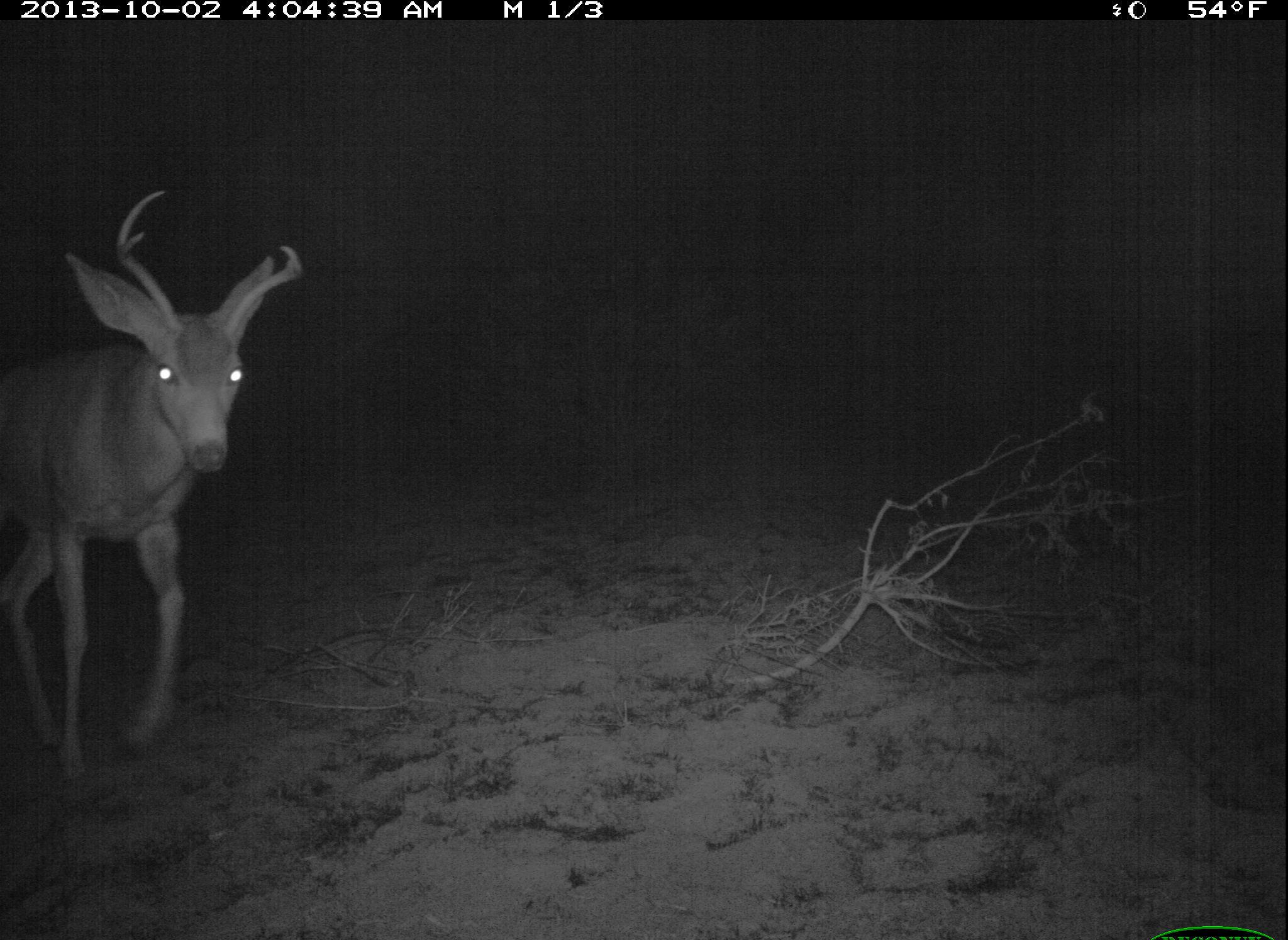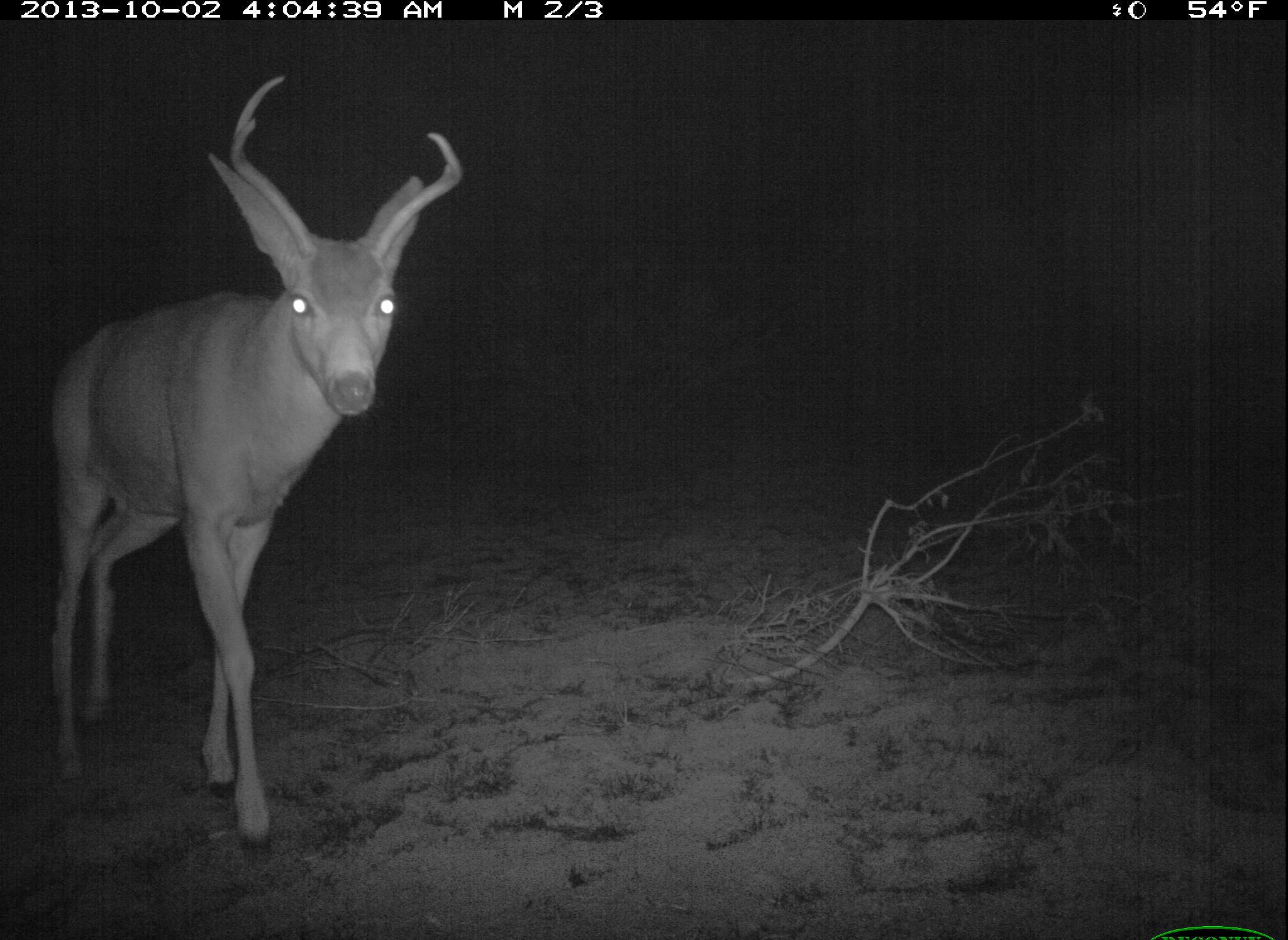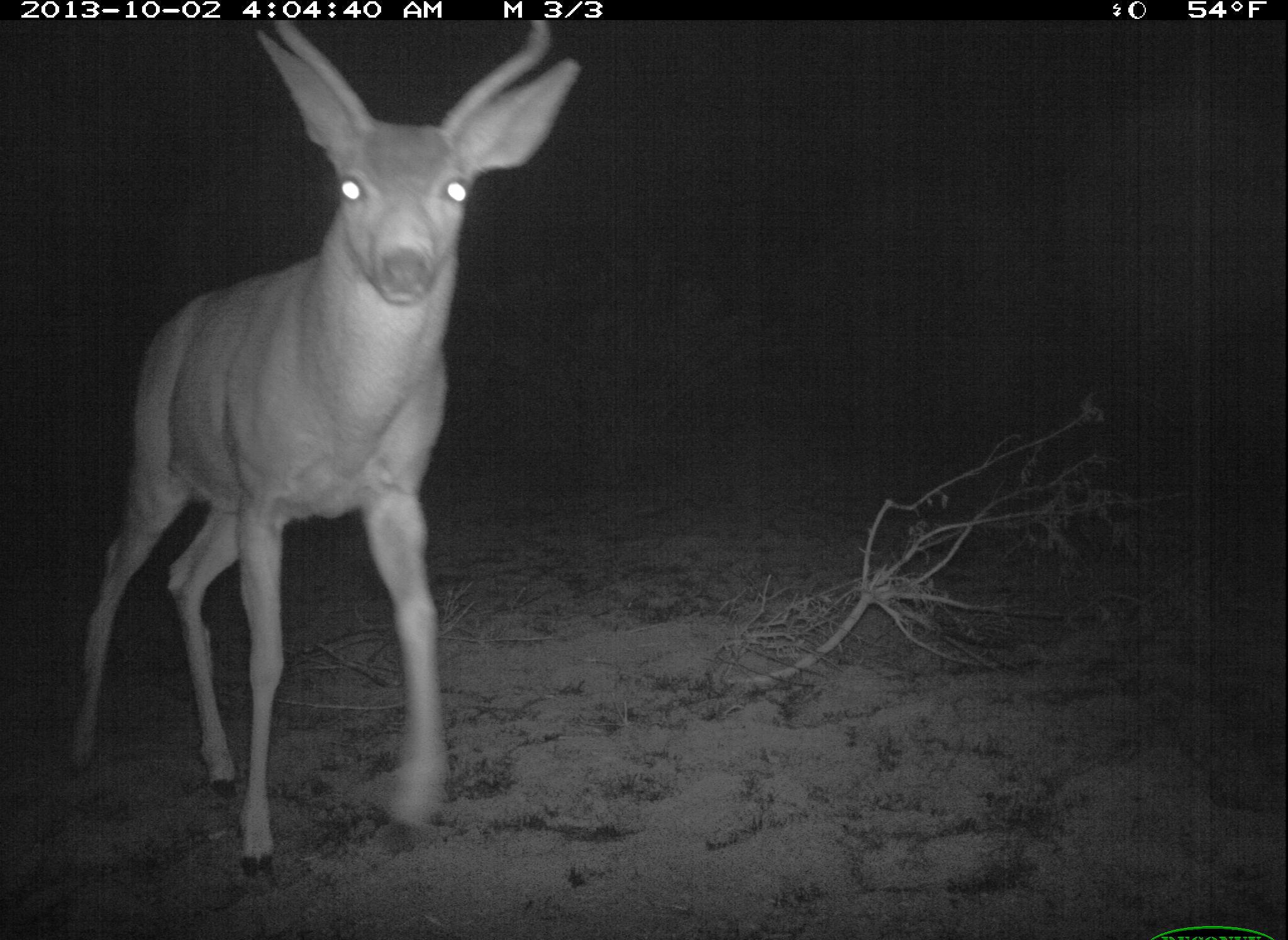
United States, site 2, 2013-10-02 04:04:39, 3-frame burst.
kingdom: Animalia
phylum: Chordata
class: Mammalia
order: Artiodactyla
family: Cervidae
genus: Odocoileus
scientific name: Odocoileus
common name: deer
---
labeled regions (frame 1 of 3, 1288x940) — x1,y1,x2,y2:
deer: 0,188,308,788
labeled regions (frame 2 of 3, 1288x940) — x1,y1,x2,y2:
deer: 47,73,464,874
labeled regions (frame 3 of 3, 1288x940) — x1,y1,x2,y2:
deer: 65,14,582,878